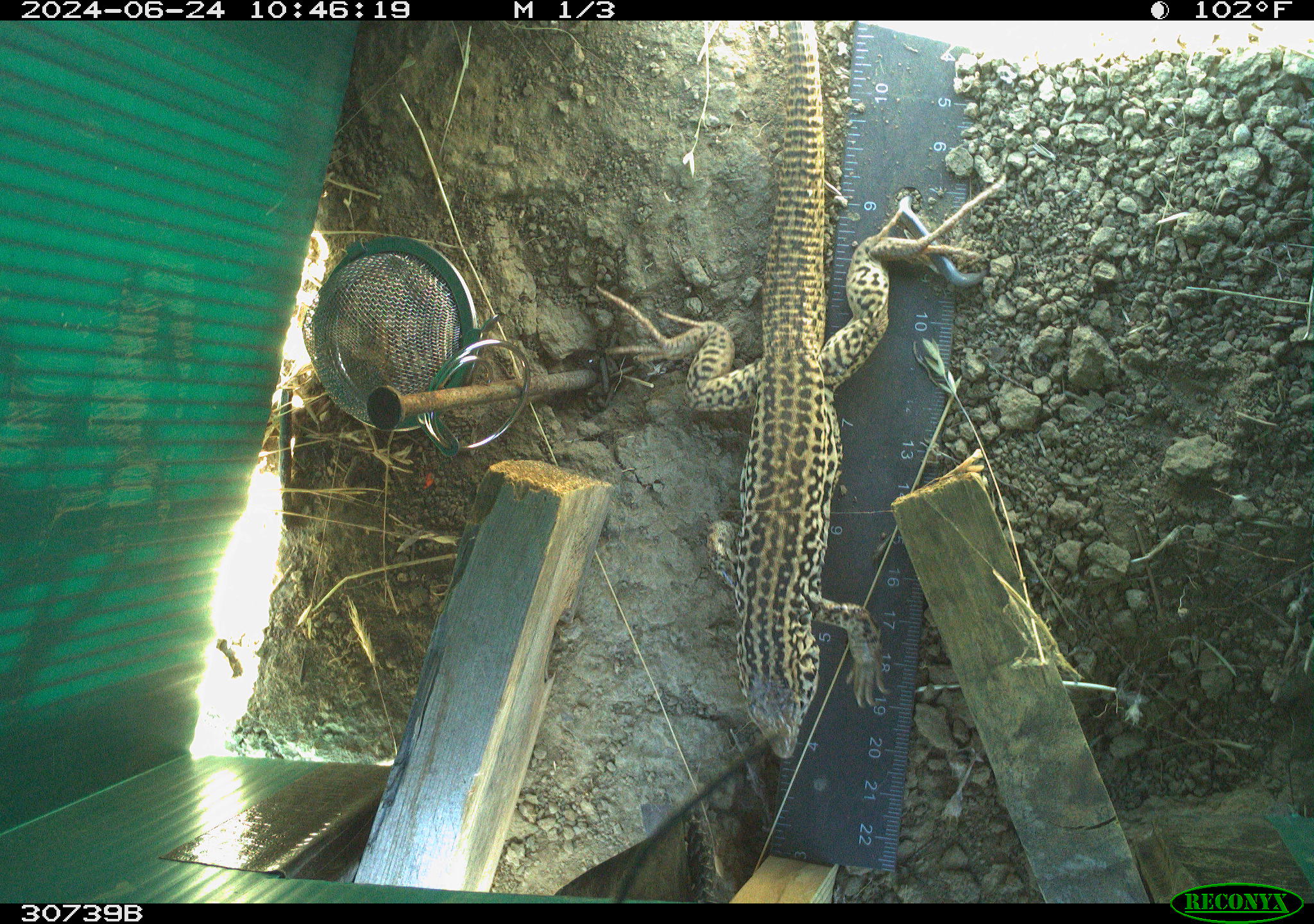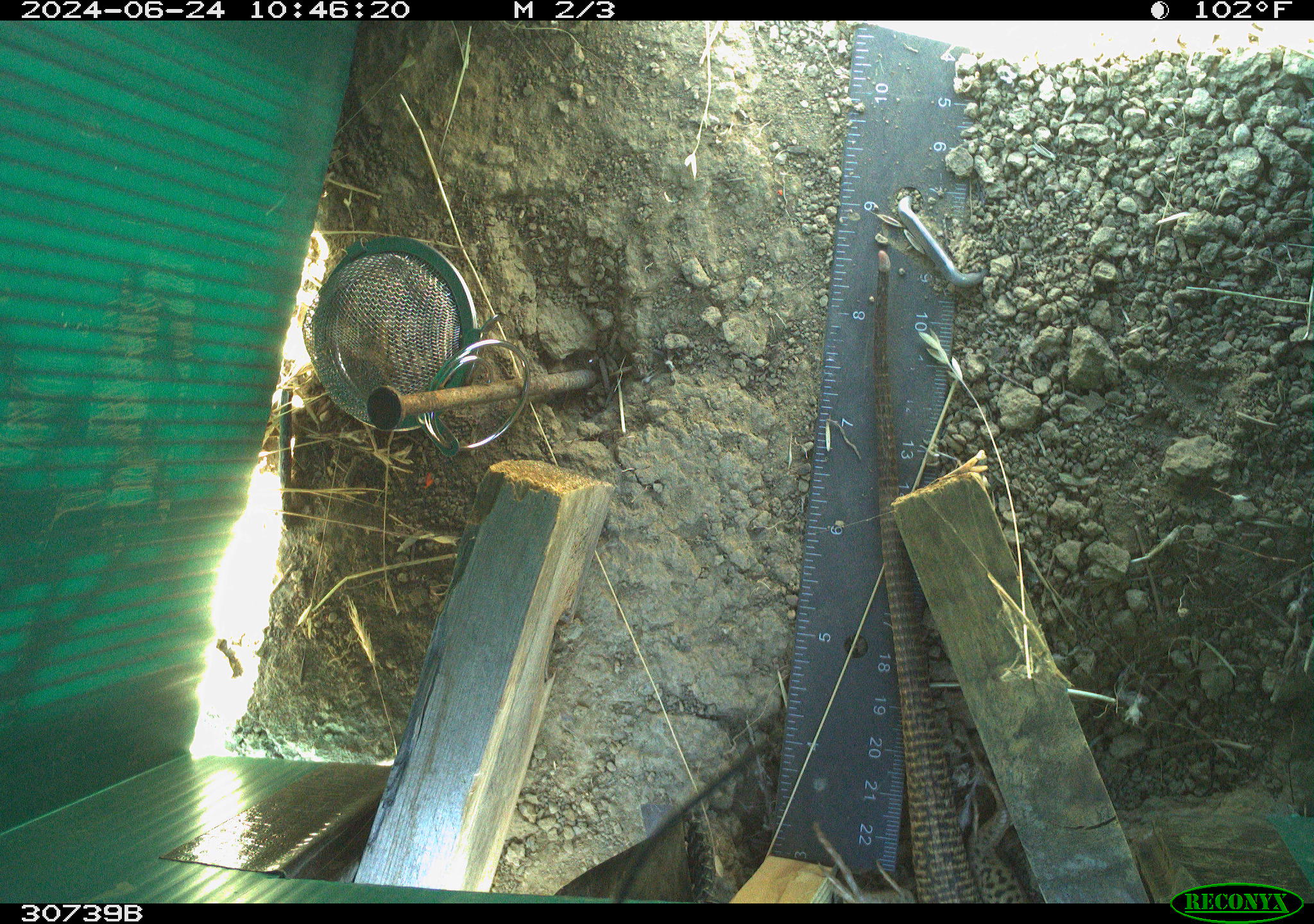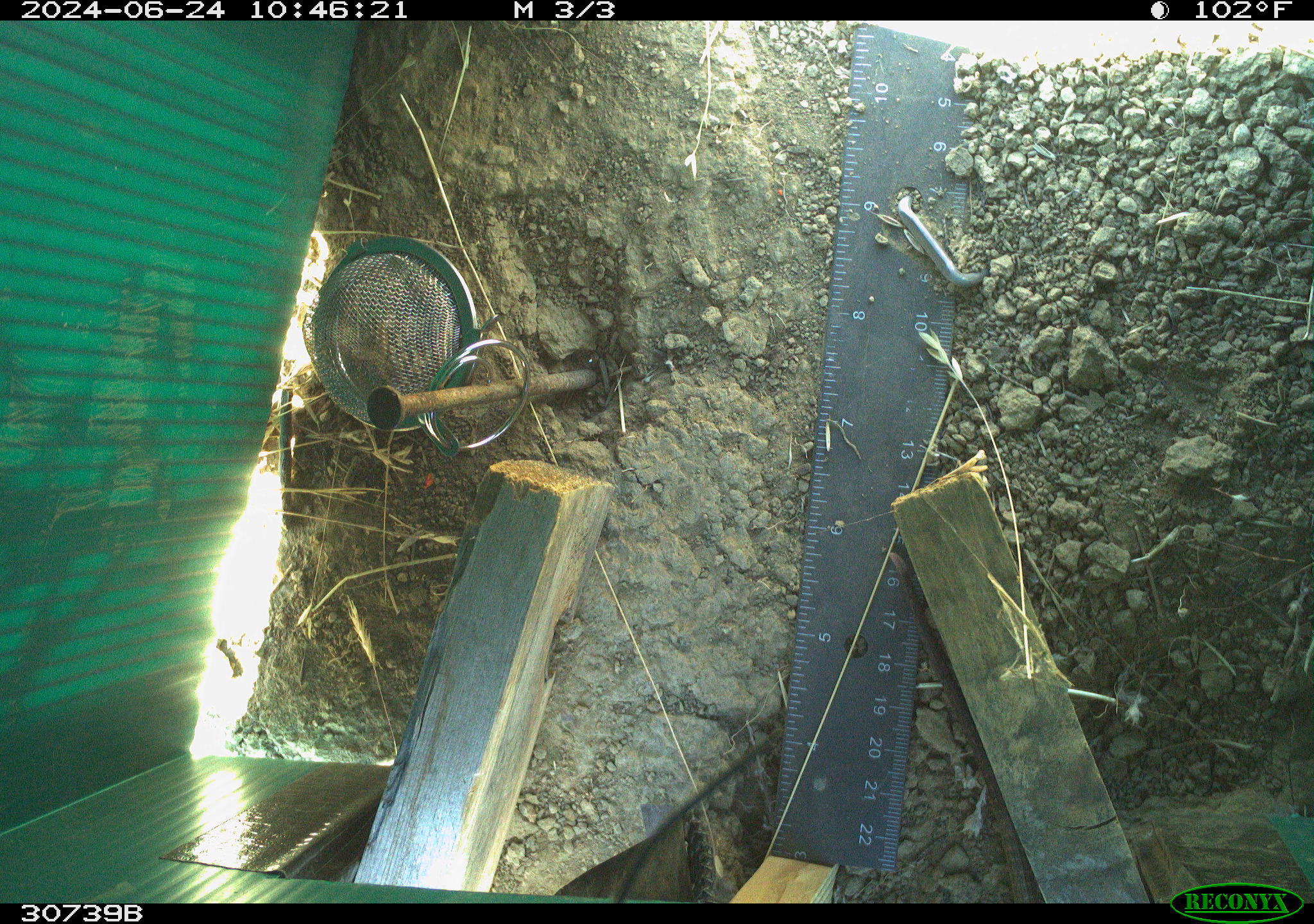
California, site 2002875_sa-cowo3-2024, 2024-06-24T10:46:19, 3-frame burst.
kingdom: Animalia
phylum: Chordata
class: Reptilia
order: Squamata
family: Teiidae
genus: Aspidoscelis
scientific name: Aspidoscelis tigris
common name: western whiptail